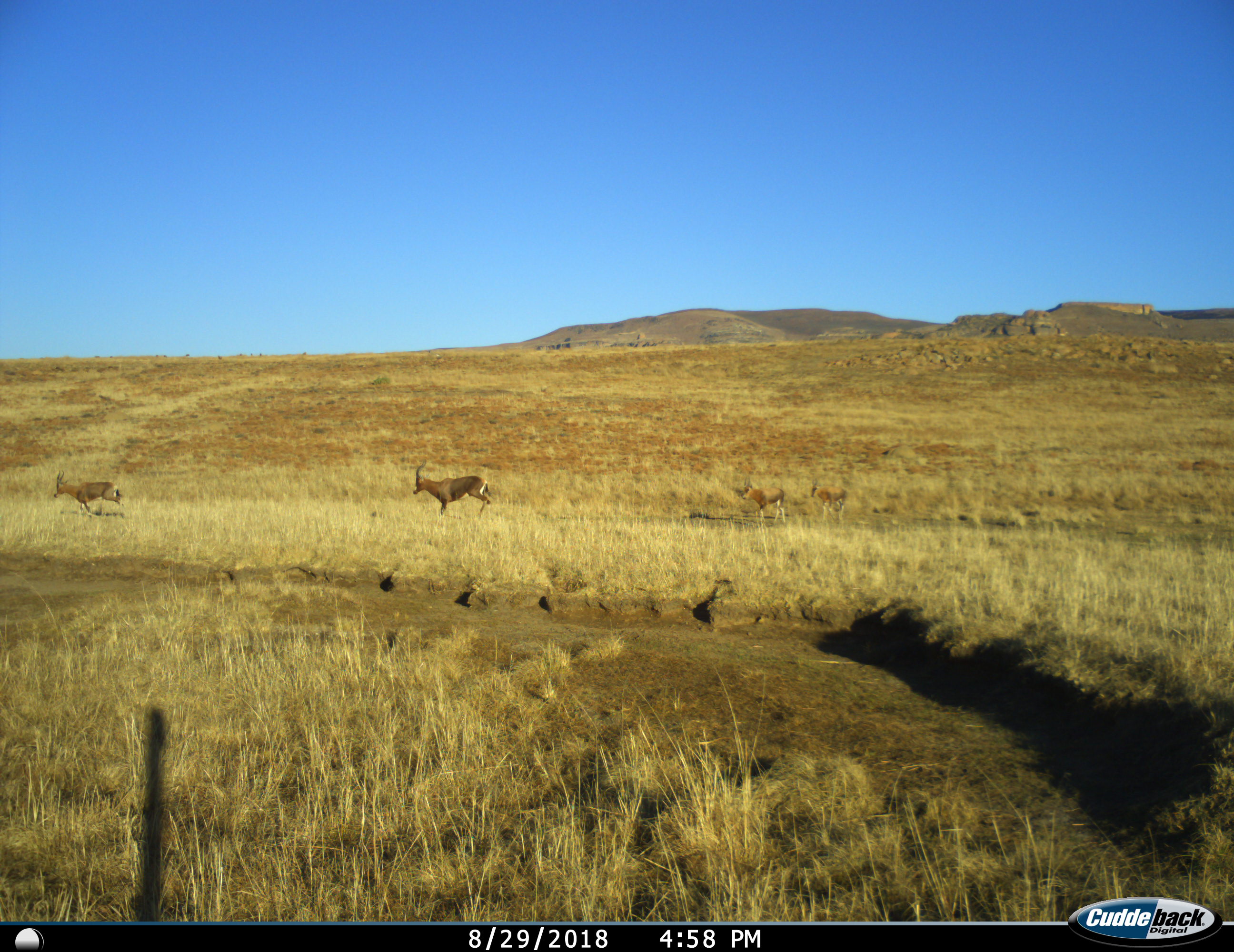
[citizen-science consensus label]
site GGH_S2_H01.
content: unidentified animal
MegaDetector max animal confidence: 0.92